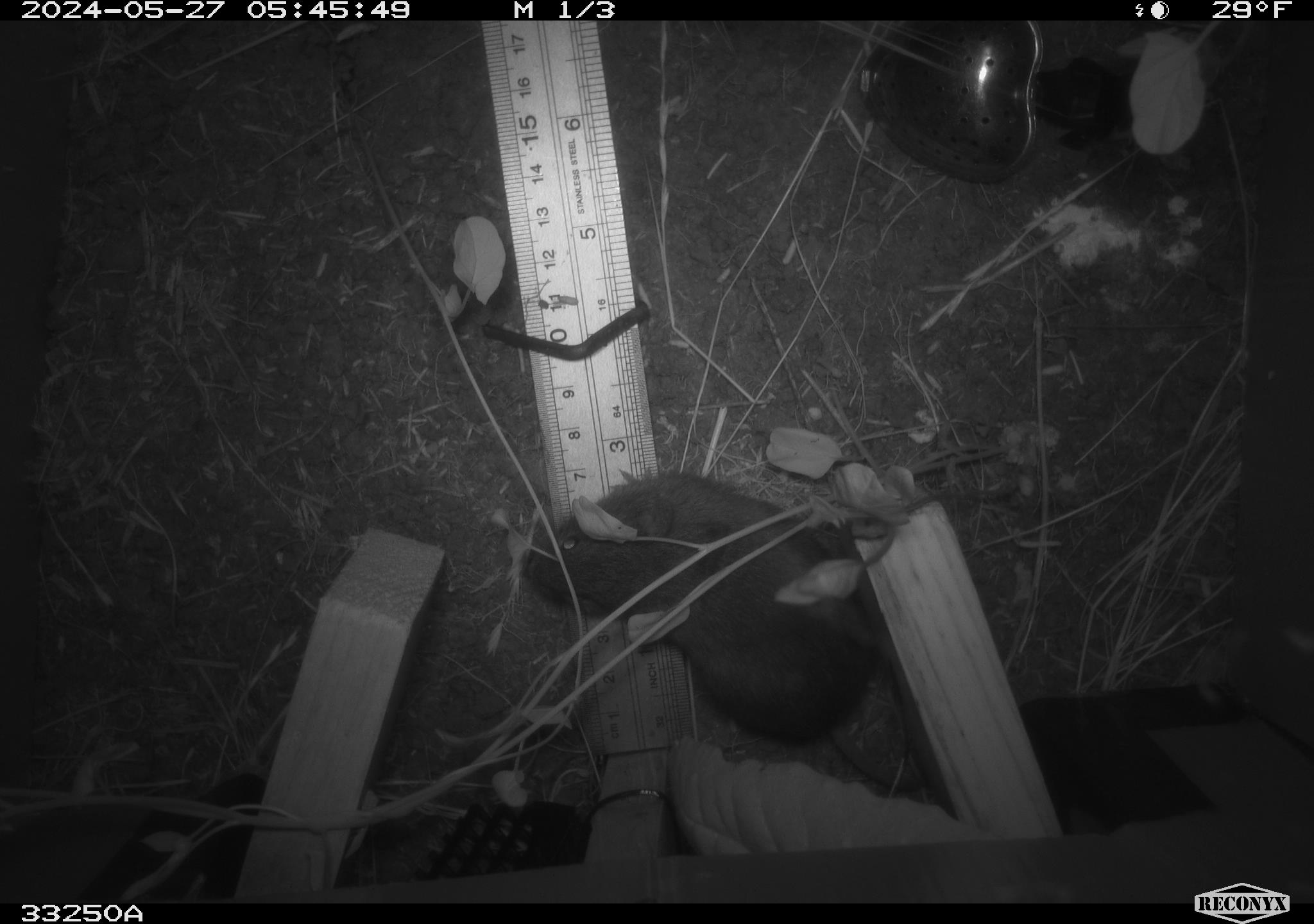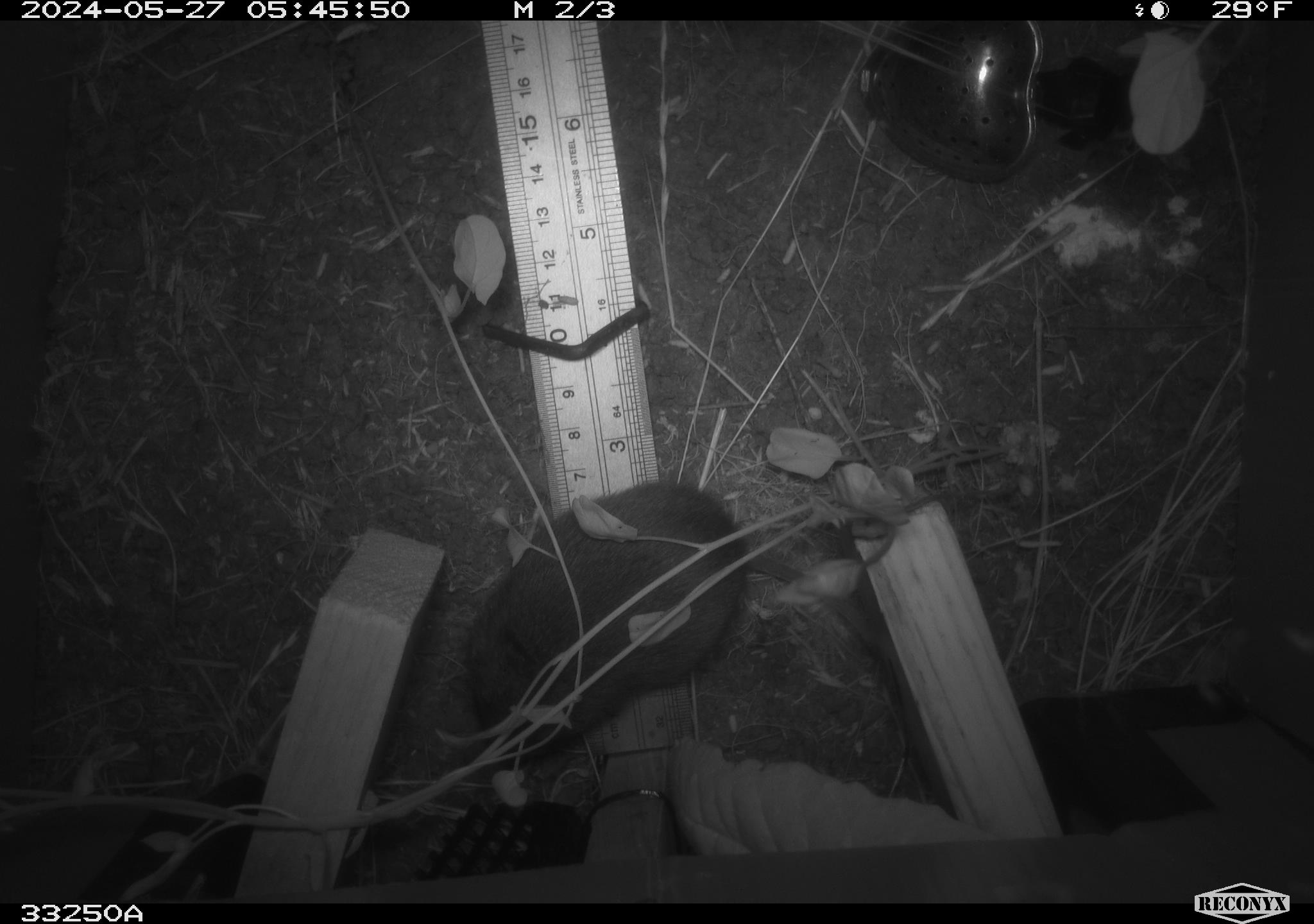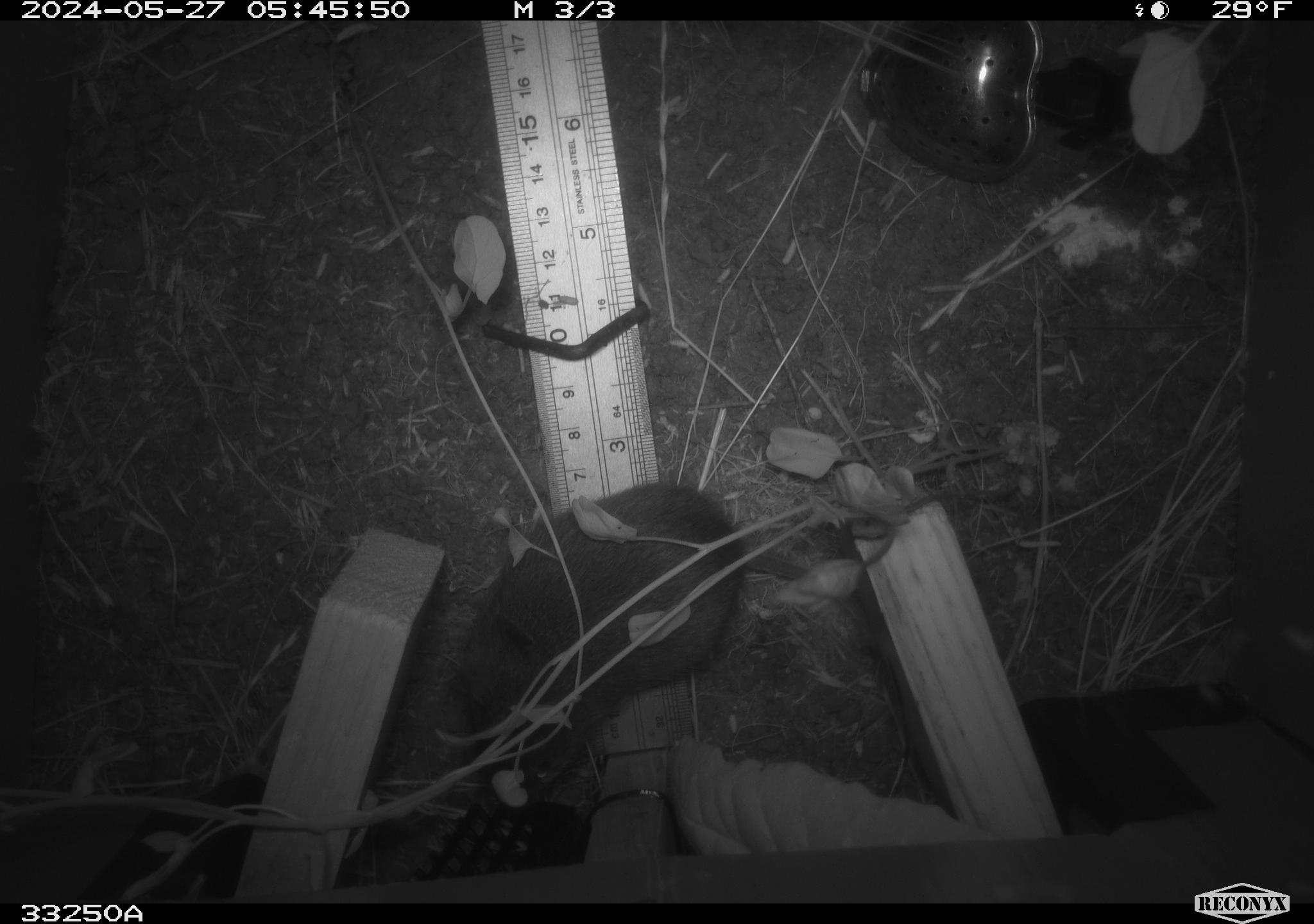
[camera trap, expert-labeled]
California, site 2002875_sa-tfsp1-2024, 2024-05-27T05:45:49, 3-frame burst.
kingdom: Animalia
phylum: Chordata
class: Mammalia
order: Rodentia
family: Cricetidae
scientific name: Arvicolinae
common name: voles, lemmings, and muskrats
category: arvicolinae subfamily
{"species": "arvicolinae subfamily (voles, lemmings, and muskrats) (Arvicolinae)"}